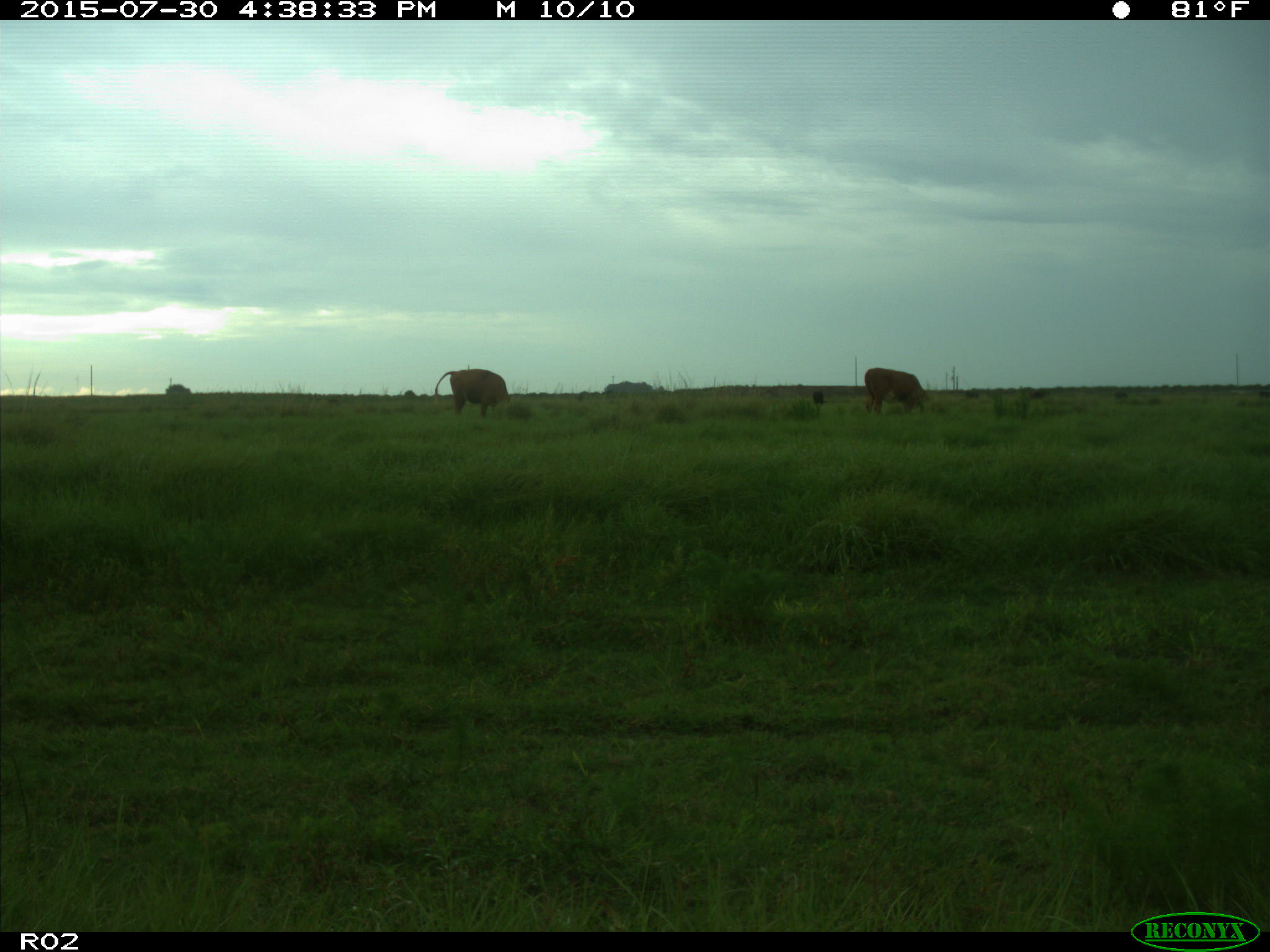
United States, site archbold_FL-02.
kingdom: Animalia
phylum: Chordata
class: Mammalia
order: Artiodactyla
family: Bovidae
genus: Bos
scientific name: Bos taurus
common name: domestic cow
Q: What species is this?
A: Bos taurus (domestic cow).